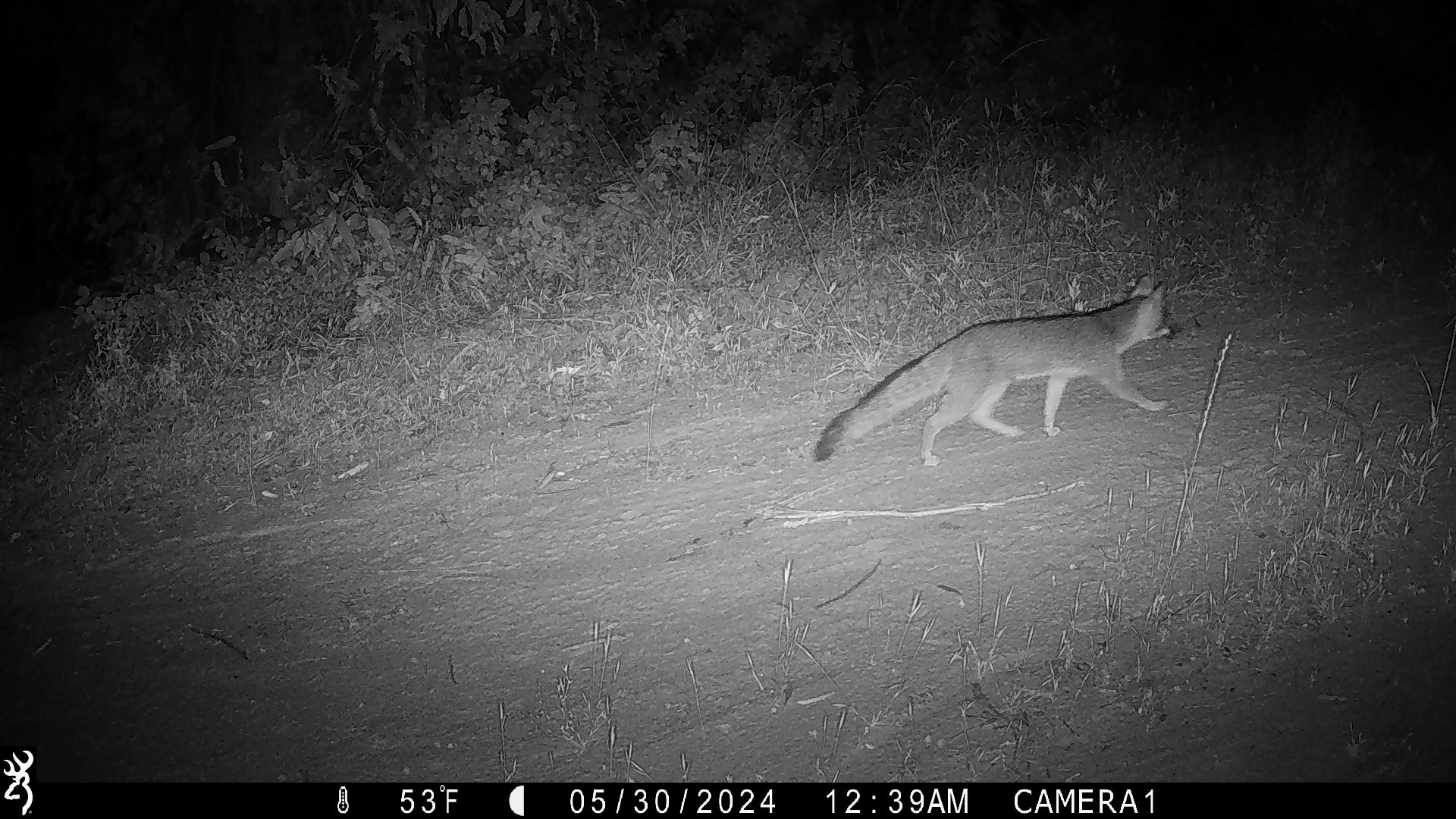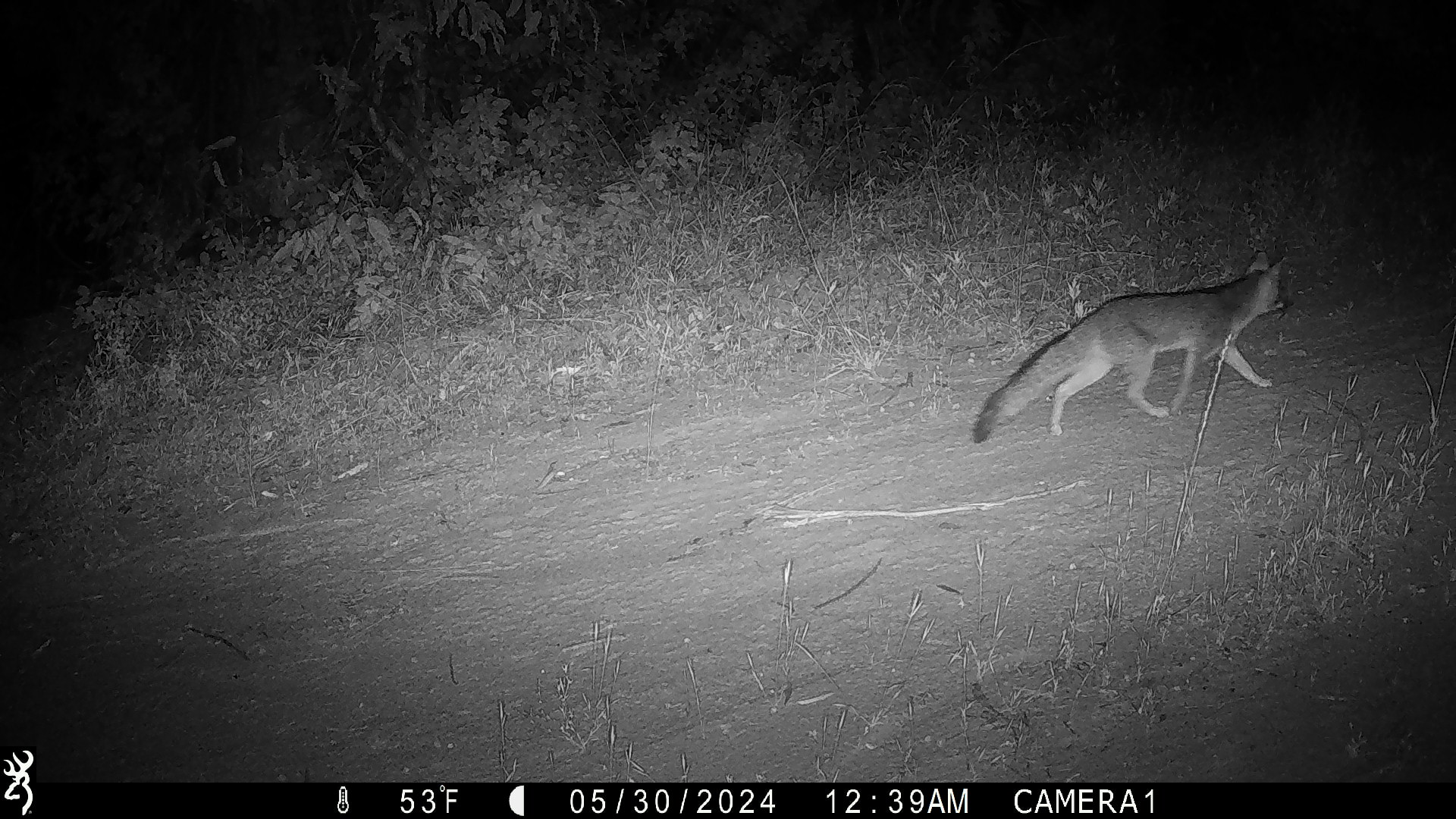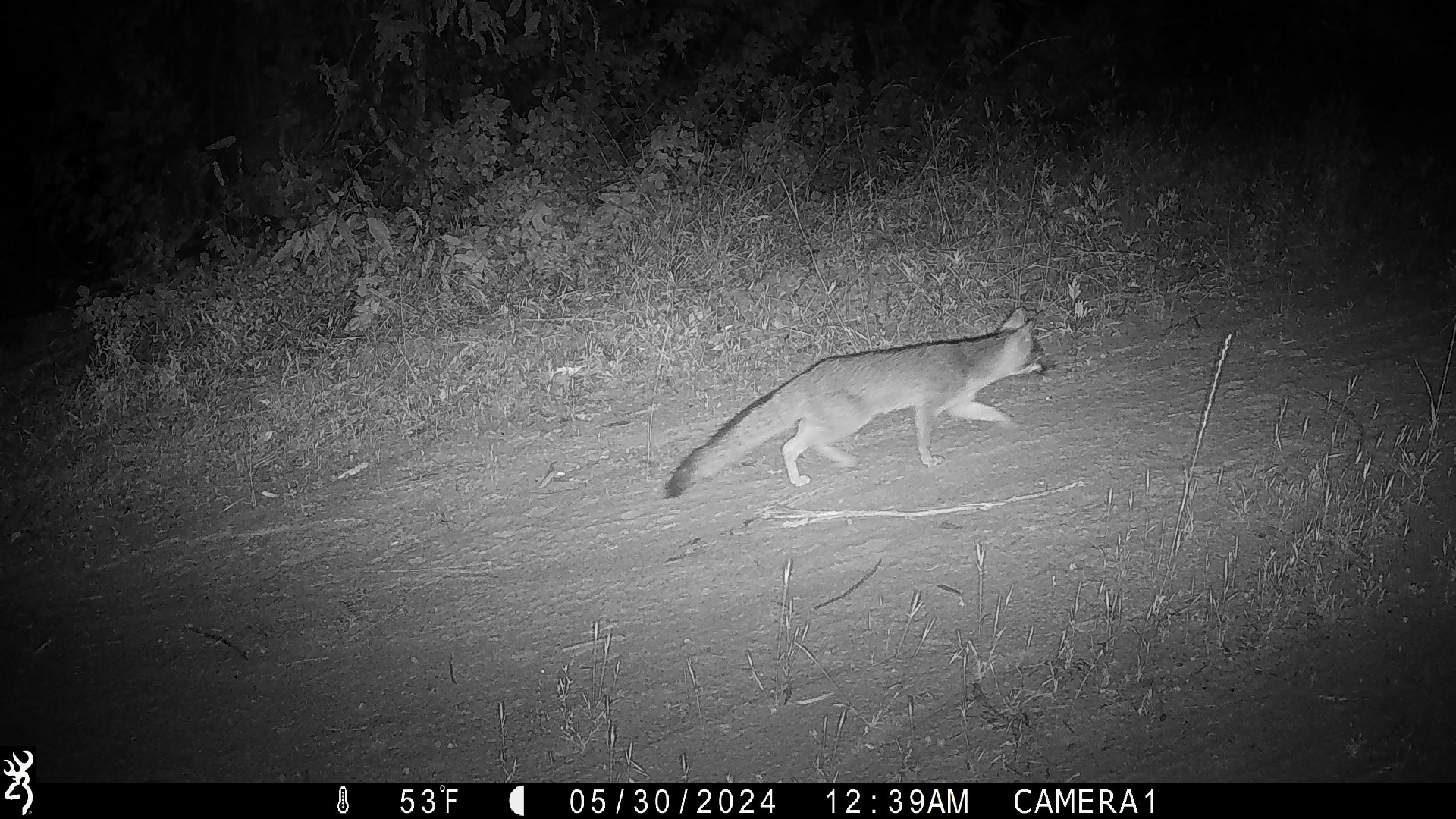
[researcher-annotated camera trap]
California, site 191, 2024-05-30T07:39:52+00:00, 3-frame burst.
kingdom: Animalia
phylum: Chordata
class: Mammalia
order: Carnivora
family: Canidae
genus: Urocyon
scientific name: Urocyon cinereoargenteus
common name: gray fox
Gray fox (Urocyon cinereoargenteus).